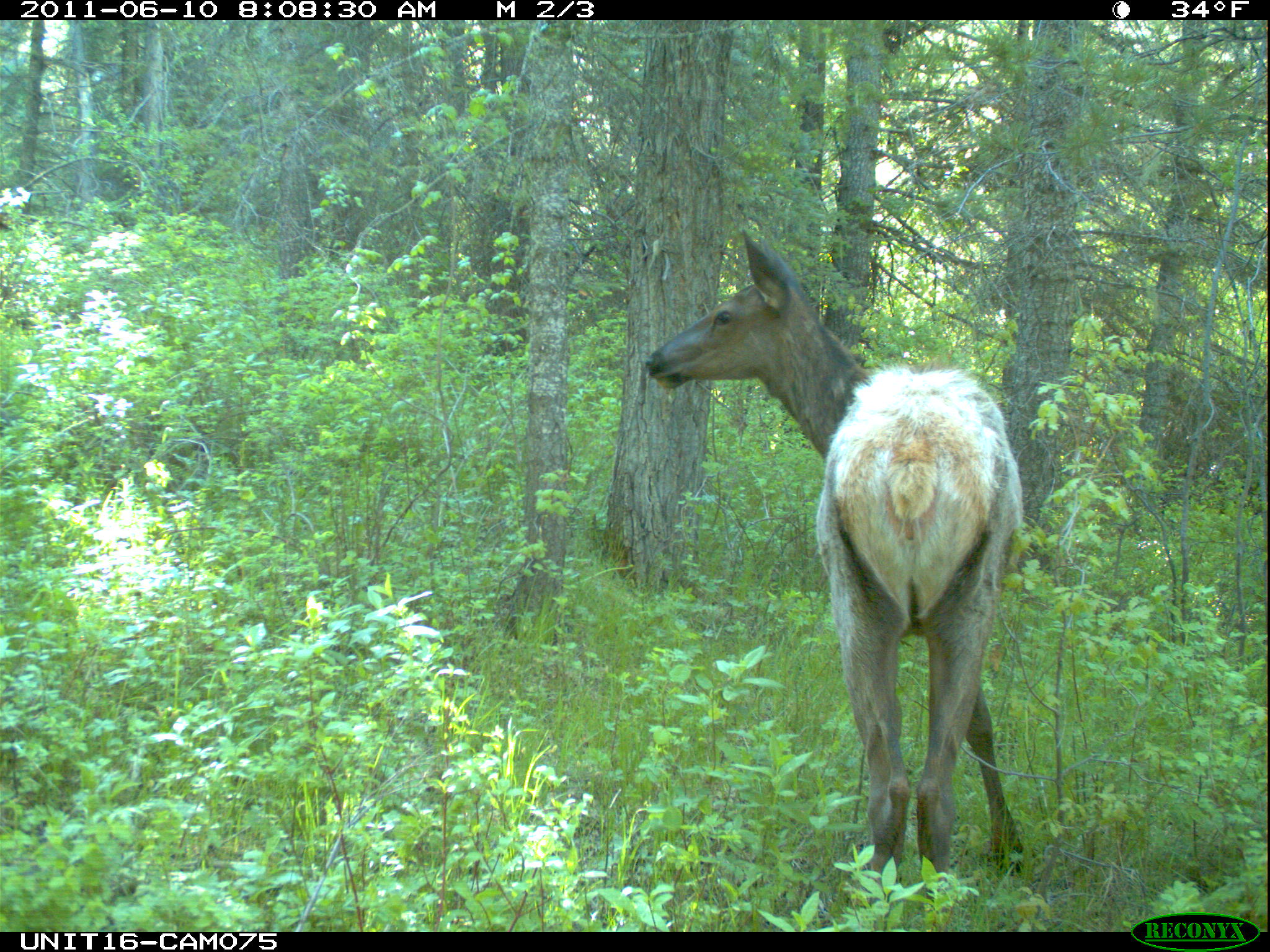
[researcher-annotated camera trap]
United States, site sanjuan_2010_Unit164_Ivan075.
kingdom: Animalia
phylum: Chordata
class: Mammalia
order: Artiodactyla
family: Cervidae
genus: Cervus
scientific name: Cervus elaphus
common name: red deer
Cervus elaphus (red deer).